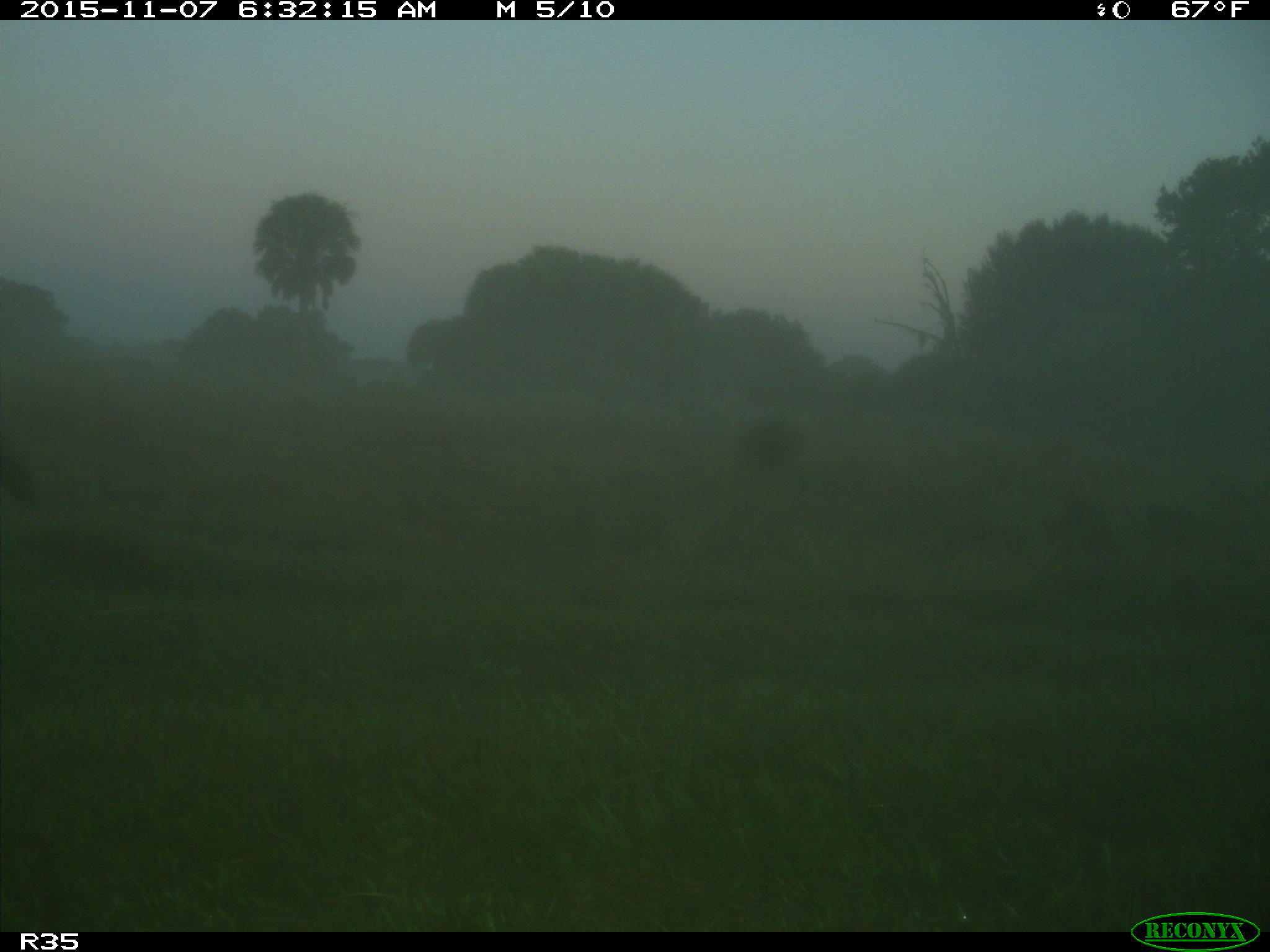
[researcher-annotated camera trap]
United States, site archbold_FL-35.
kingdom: Animalia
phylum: Chordata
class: Mammalia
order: Artiodactyla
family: Bovidae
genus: Bos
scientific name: Bos taurus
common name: domestic cow